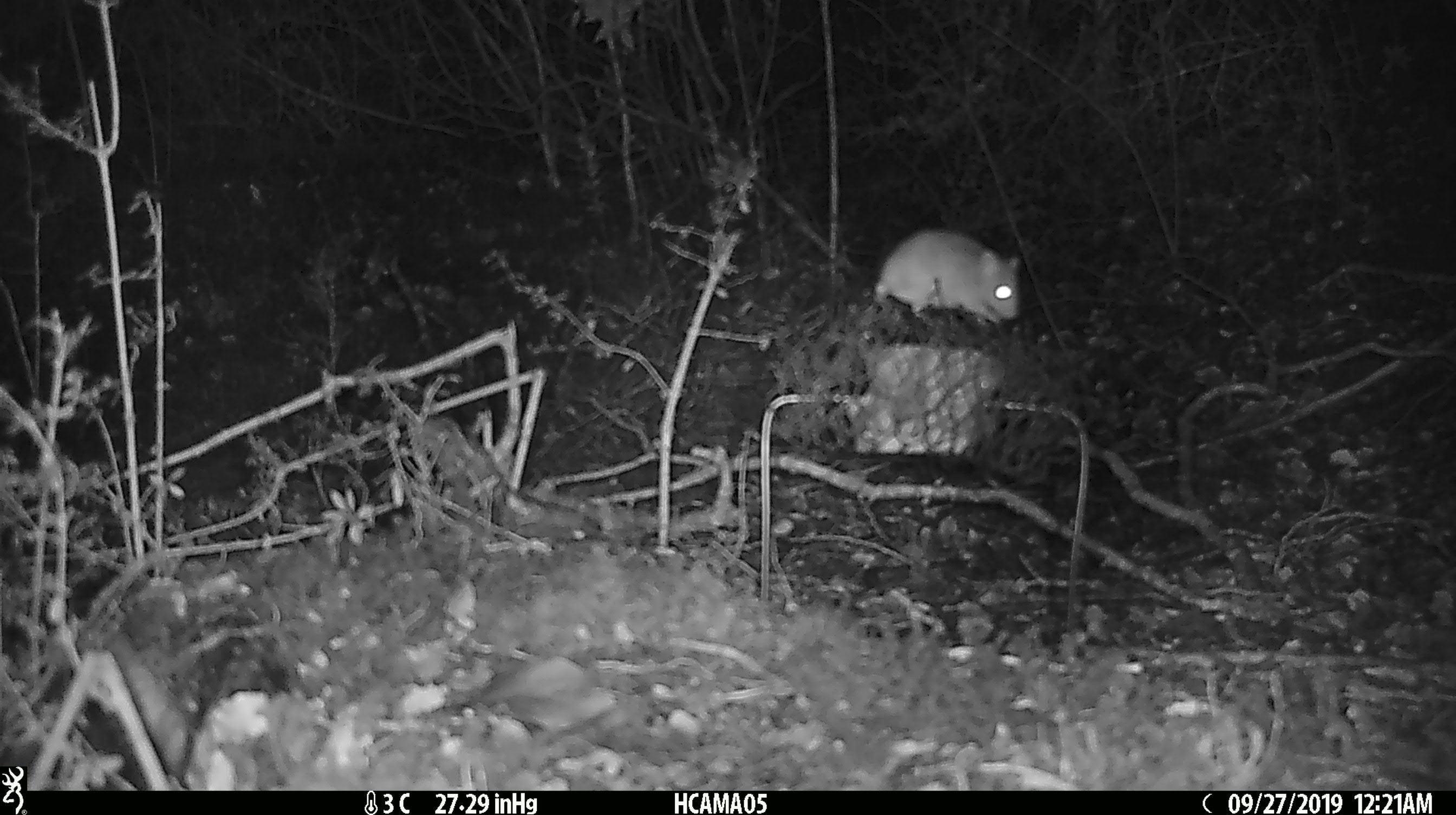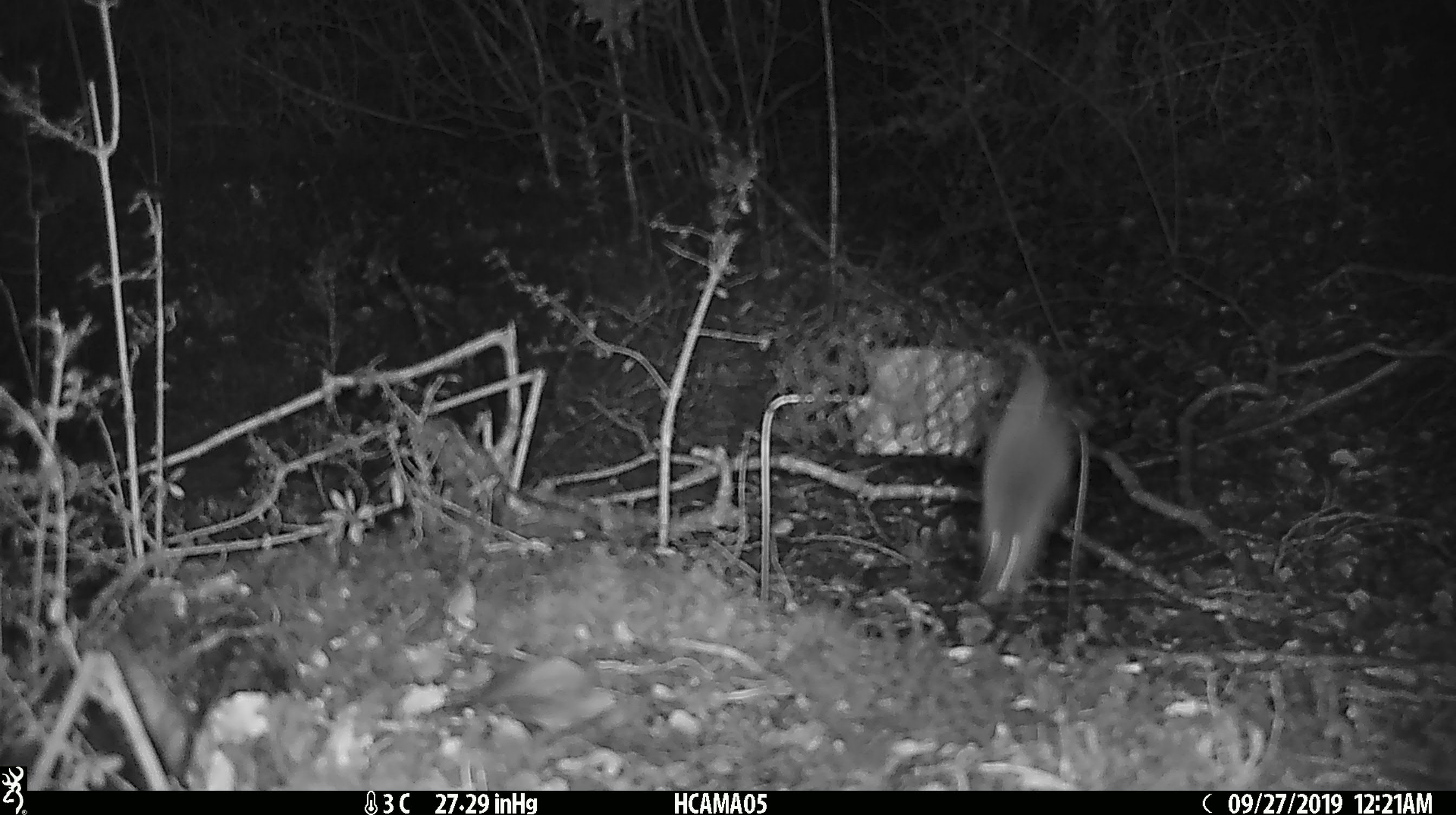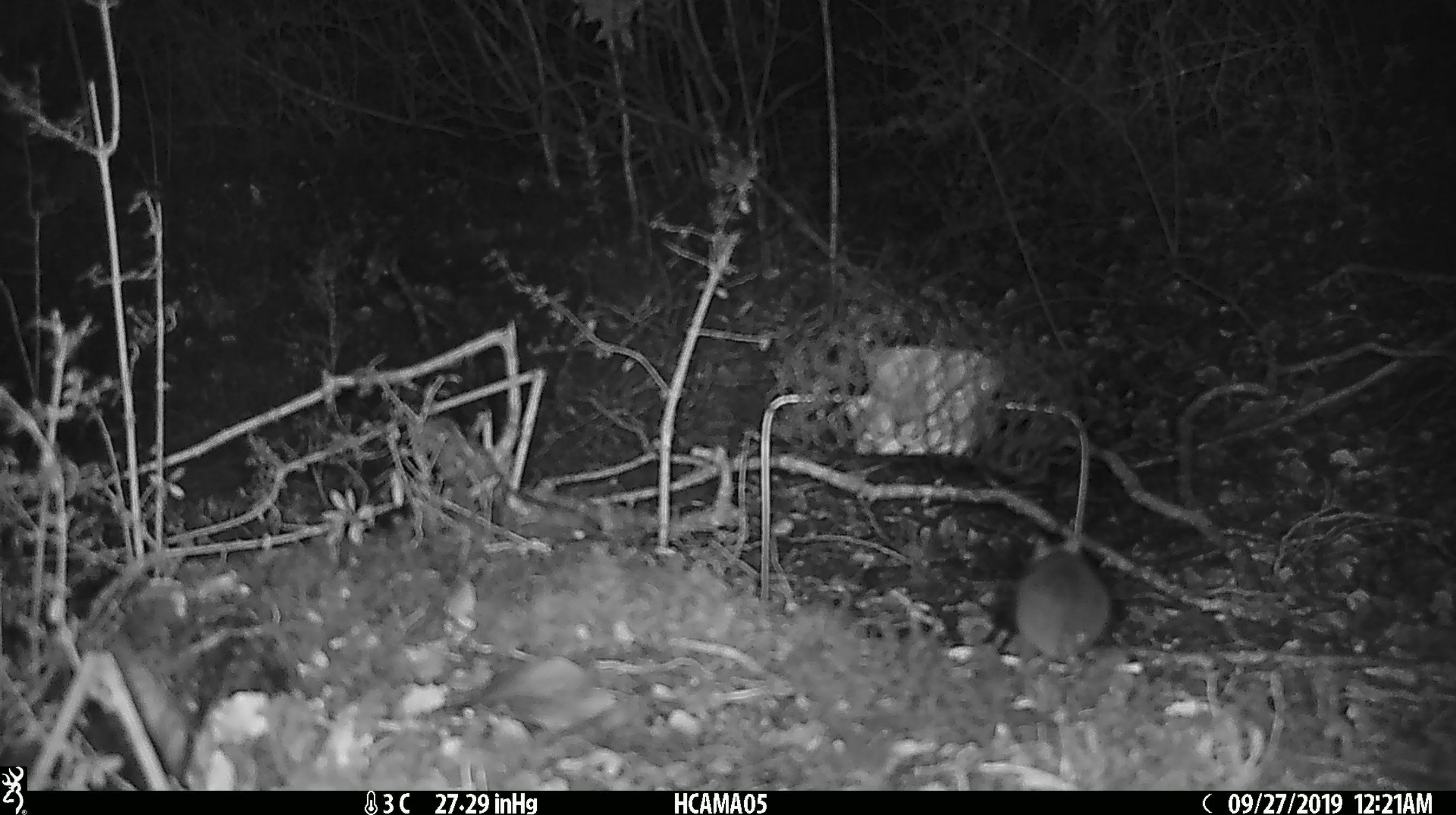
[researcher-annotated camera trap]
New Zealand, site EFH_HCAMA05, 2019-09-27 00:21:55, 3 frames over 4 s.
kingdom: Animalia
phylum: Chordata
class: Mammalia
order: Rodentia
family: Muridae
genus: Mus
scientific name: Mus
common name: mouse